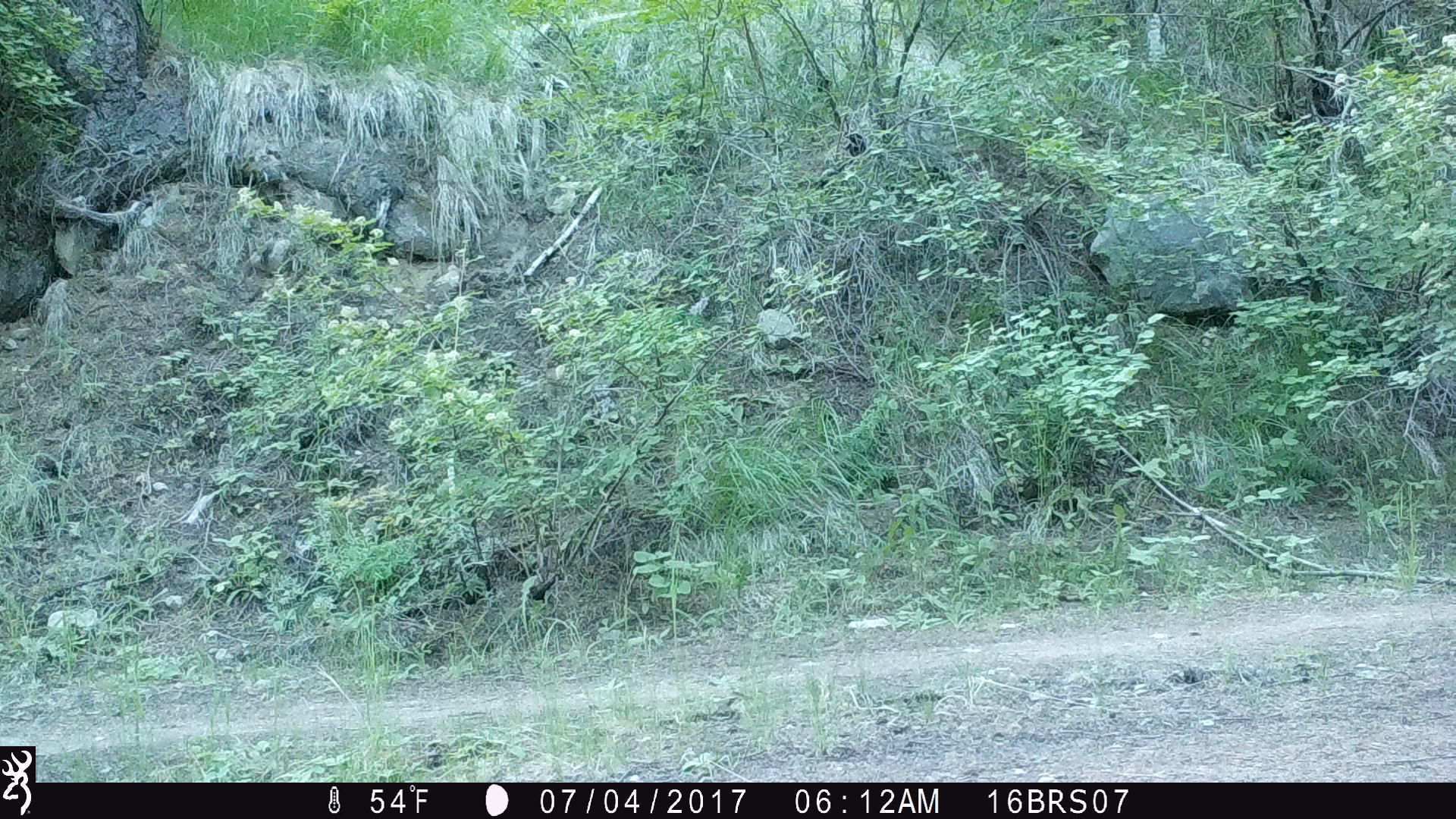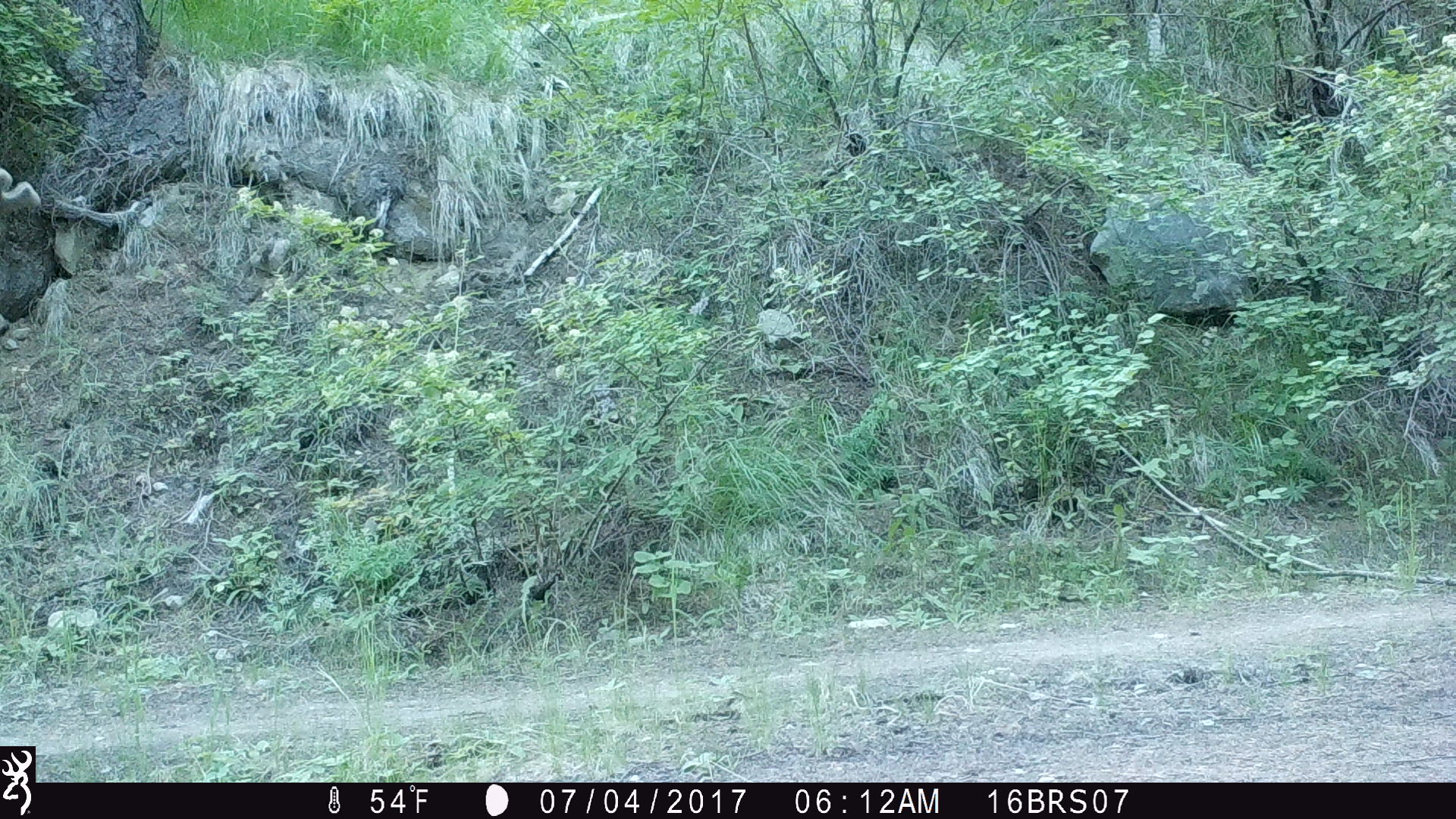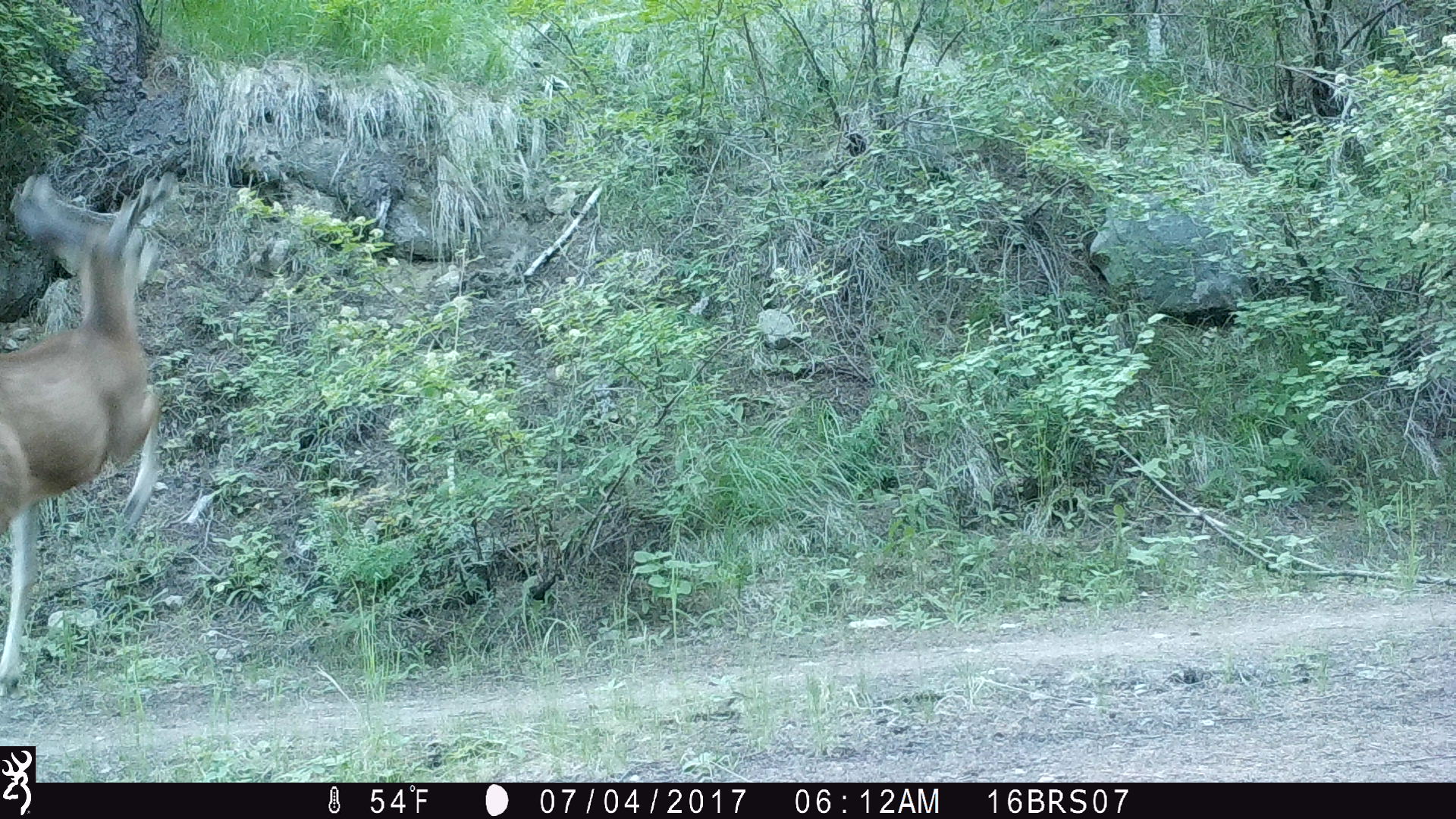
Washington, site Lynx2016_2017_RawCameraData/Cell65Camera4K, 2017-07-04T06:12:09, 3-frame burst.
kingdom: Animalia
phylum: Chordata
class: Mammalia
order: Artiodactyla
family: Cervidae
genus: Odocoileus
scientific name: Odocoileus hemionus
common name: mule deer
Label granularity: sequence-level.